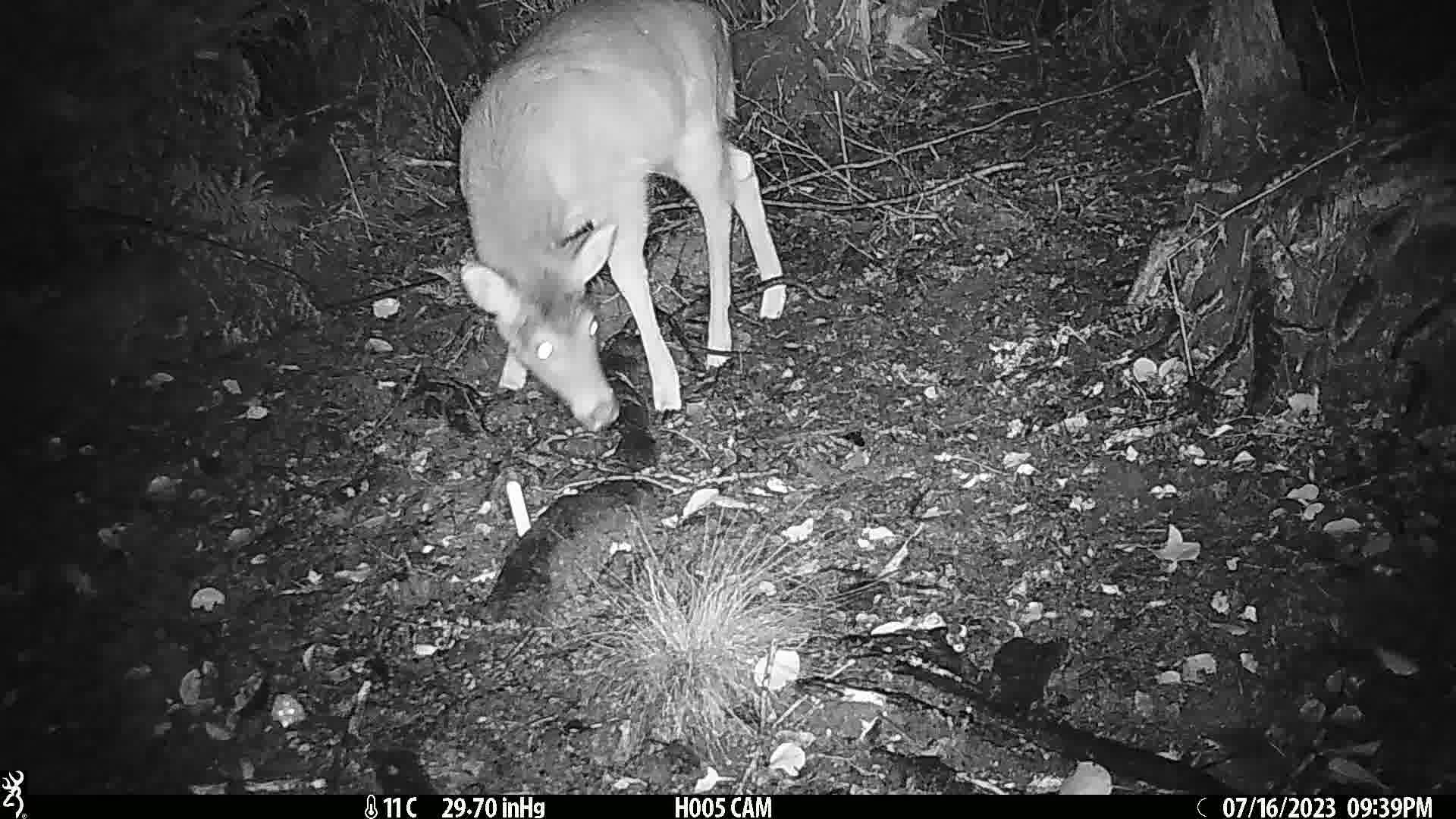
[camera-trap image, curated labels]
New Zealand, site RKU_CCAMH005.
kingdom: Animalia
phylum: Chordata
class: Mammalia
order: Artiodactyla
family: Cervidae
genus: Odocoileus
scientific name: Odocoileus virginianus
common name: white-tailed deer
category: white tailed deer